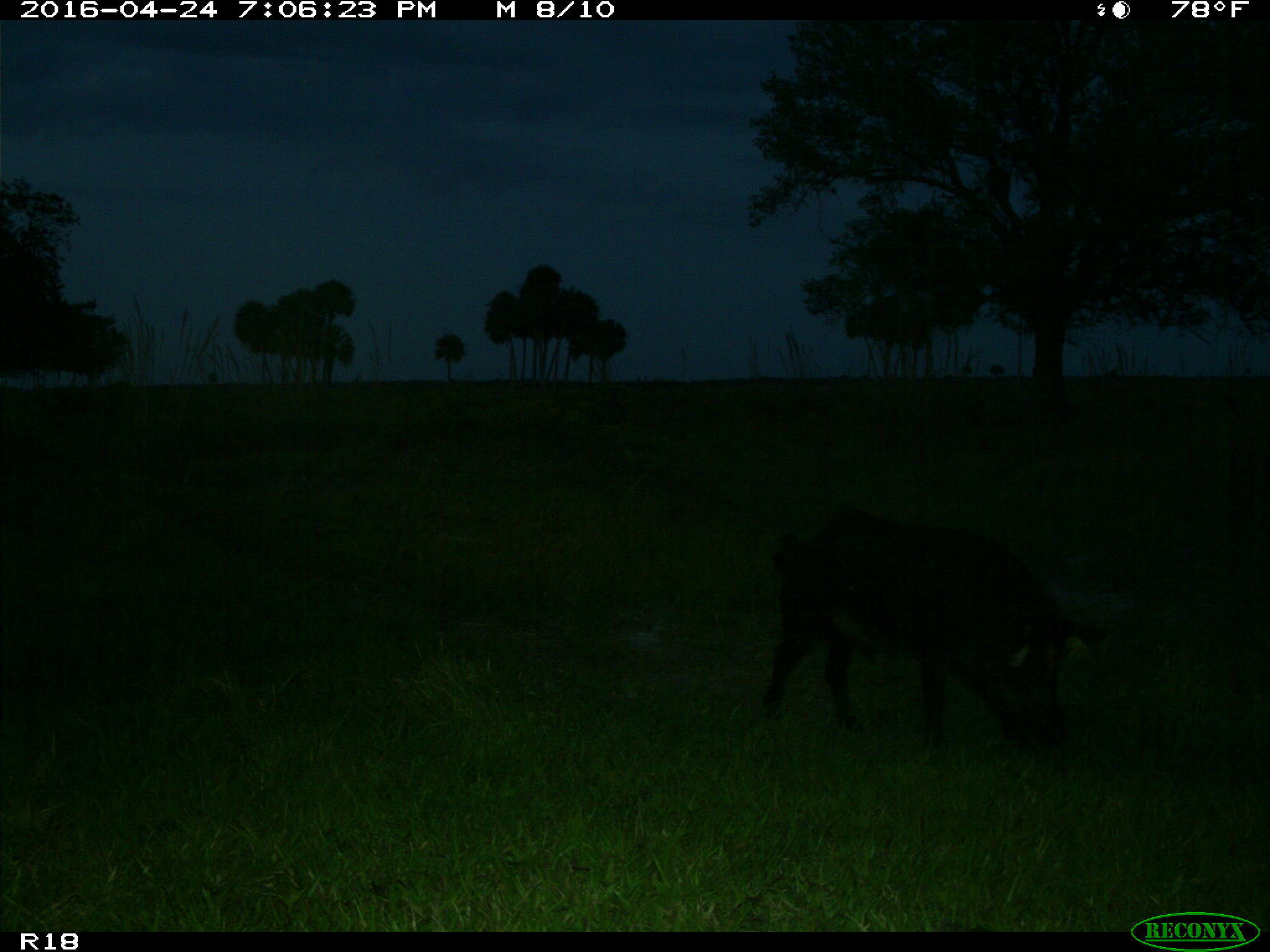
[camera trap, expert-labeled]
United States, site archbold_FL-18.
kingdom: Animalia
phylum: Chordata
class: Mammalia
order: Artiodactyla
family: Suidae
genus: Sus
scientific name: Sus scrofa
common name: wild boar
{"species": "Sus scrofa (wild boar)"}